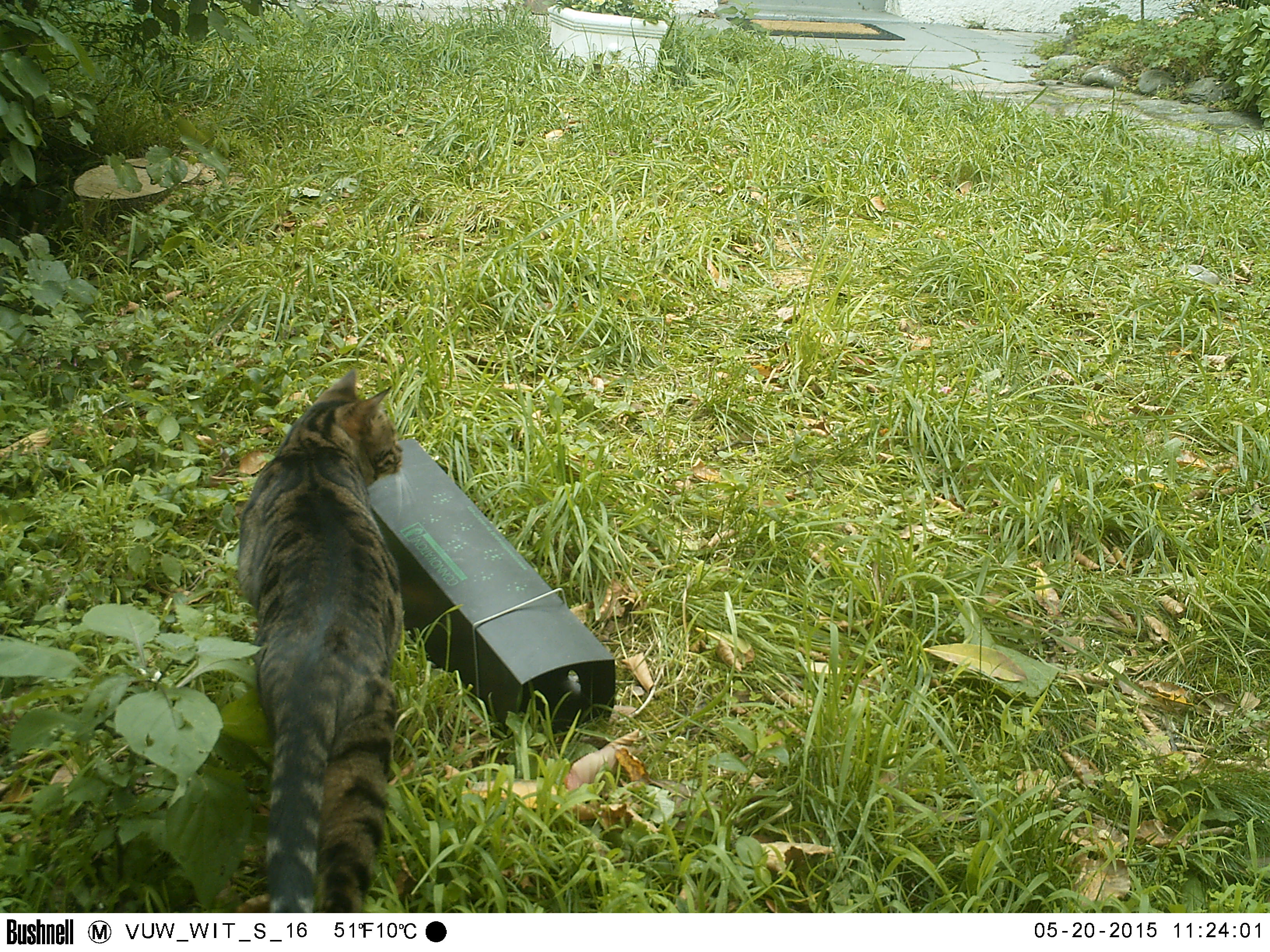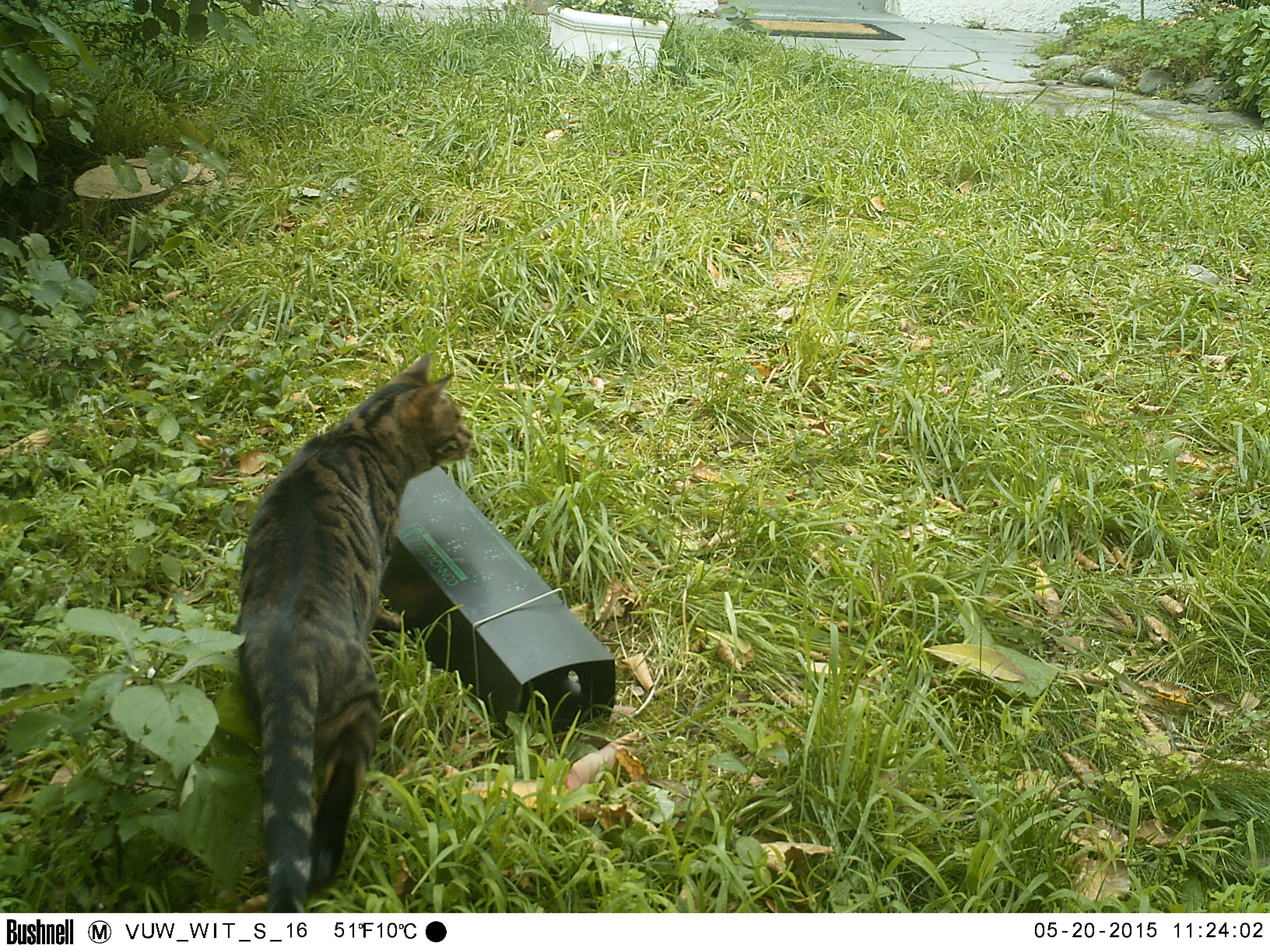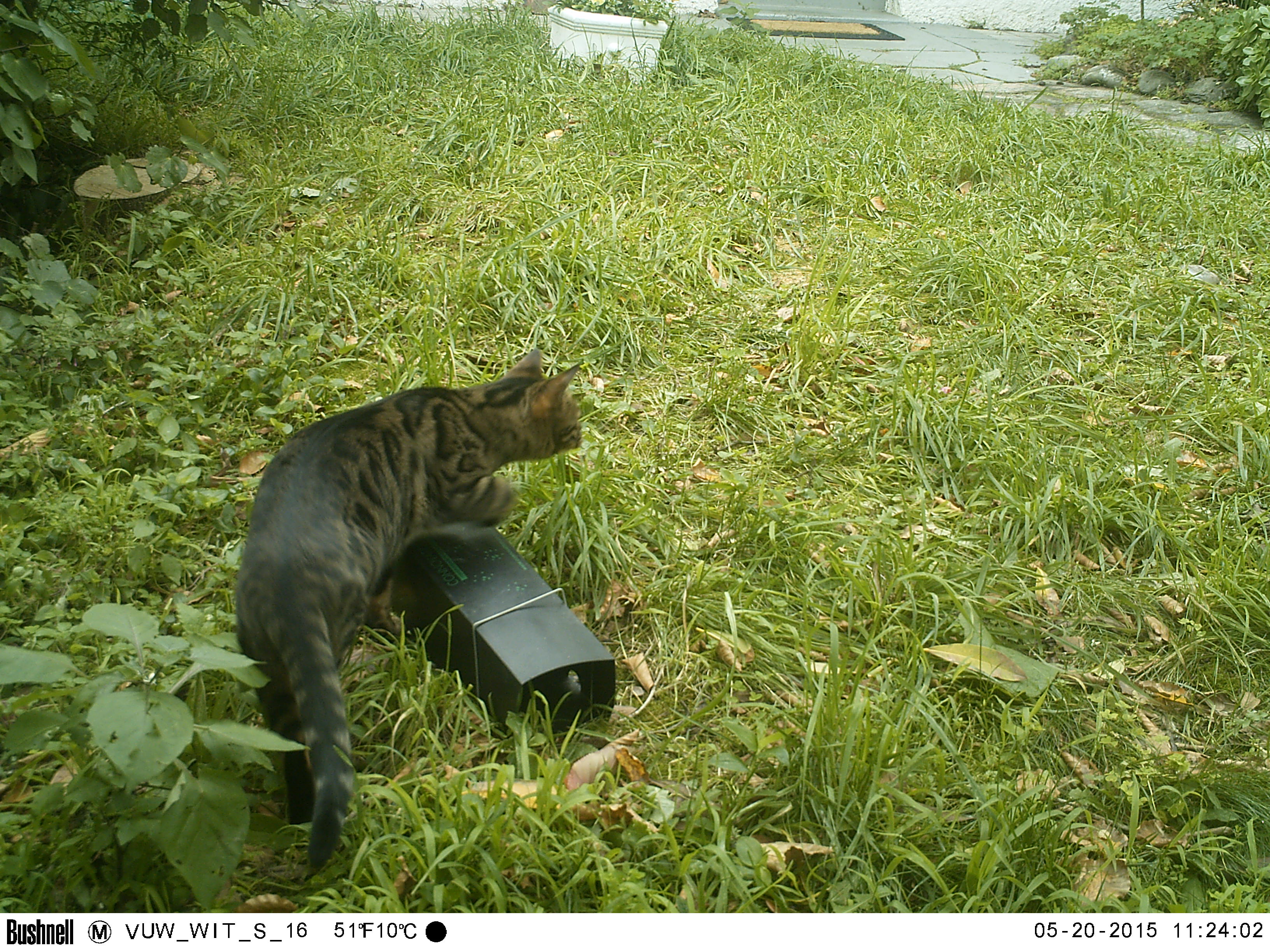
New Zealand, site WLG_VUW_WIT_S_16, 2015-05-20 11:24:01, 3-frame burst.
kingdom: Animalia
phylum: Chordata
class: Mammalia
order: Carnivora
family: Felidae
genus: Felis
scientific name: Felis catus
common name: domestic cat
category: cat